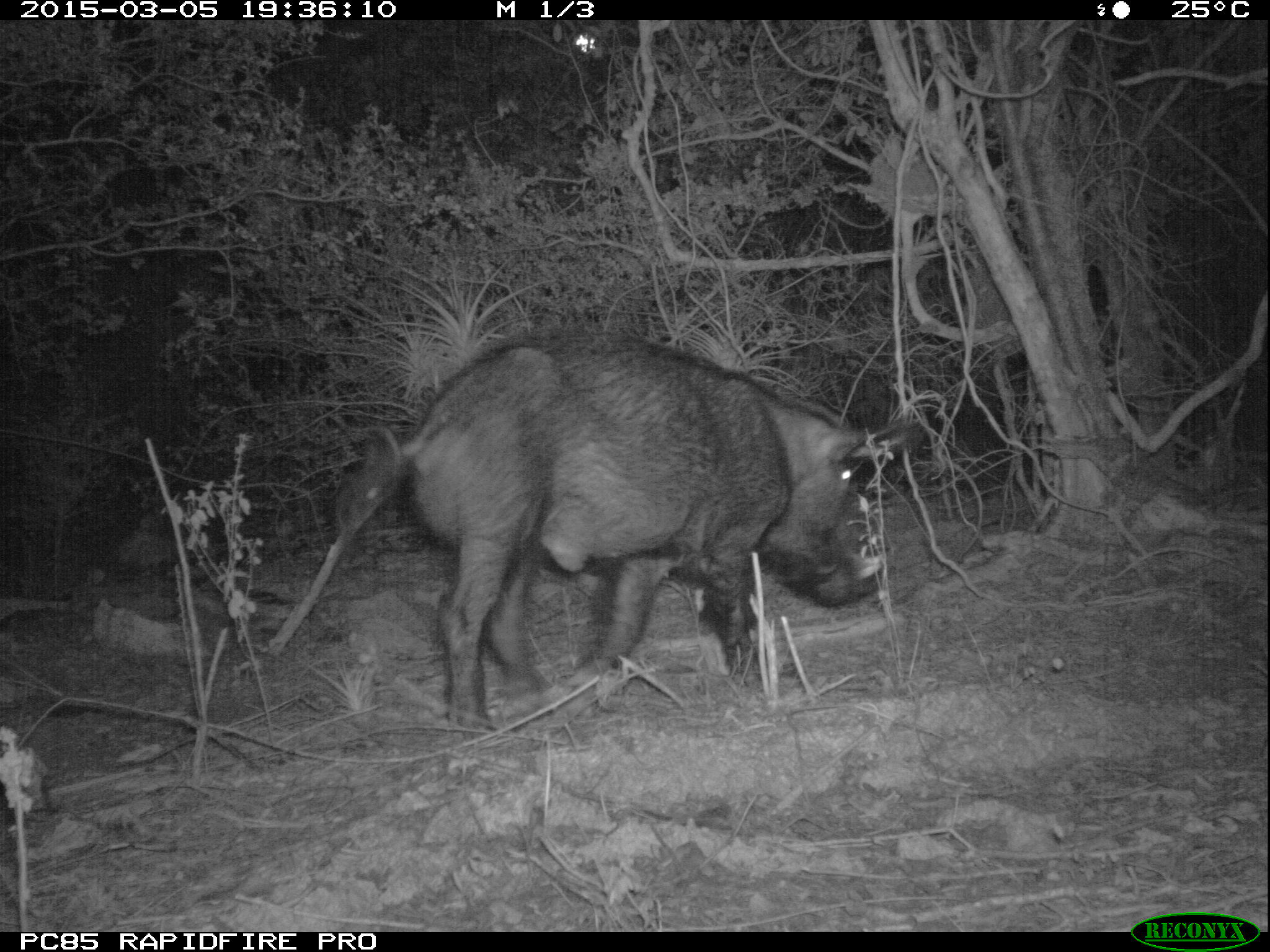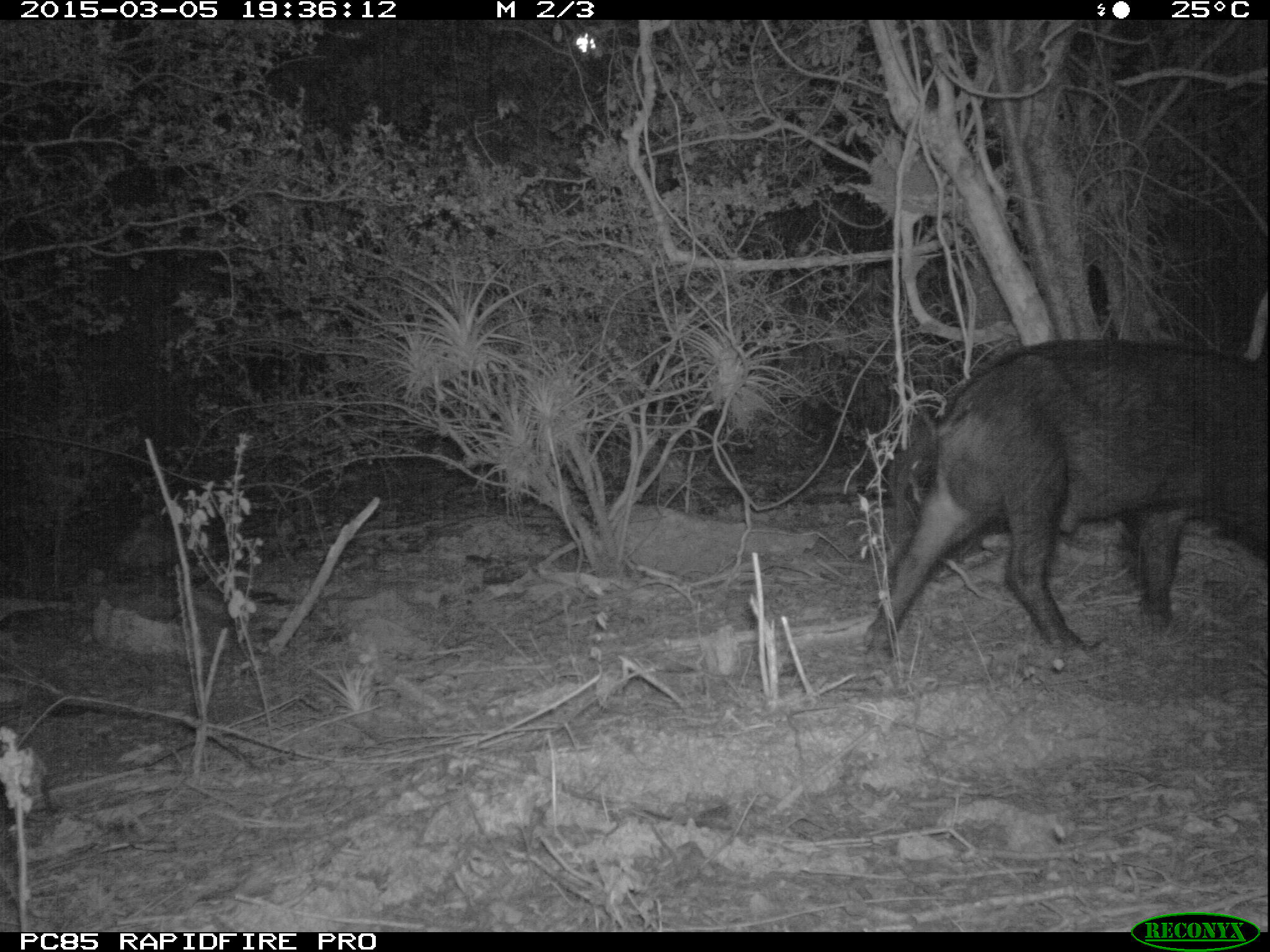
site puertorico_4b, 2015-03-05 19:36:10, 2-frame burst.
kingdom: Animalia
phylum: Chordata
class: Mammalia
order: Artiodactyla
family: Suidae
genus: Sus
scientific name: Sus scrofa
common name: pig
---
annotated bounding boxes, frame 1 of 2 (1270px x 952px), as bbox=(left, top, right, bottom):
pig: bbox=(321, 326, 923, 734)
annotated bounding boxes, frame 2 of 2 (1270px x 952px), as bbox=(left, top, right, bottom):
pig: bbox=(865, 332, 1269, 662)